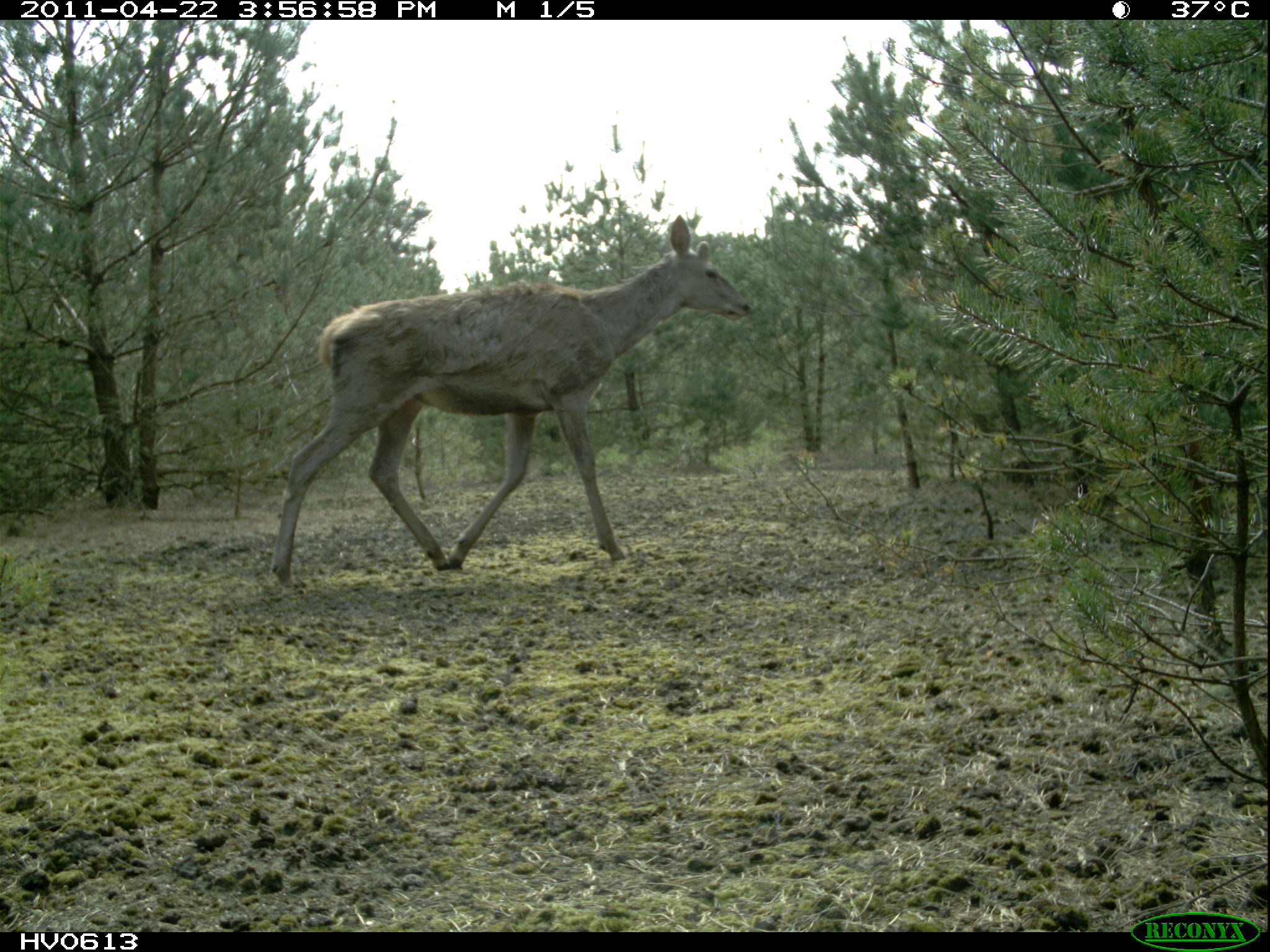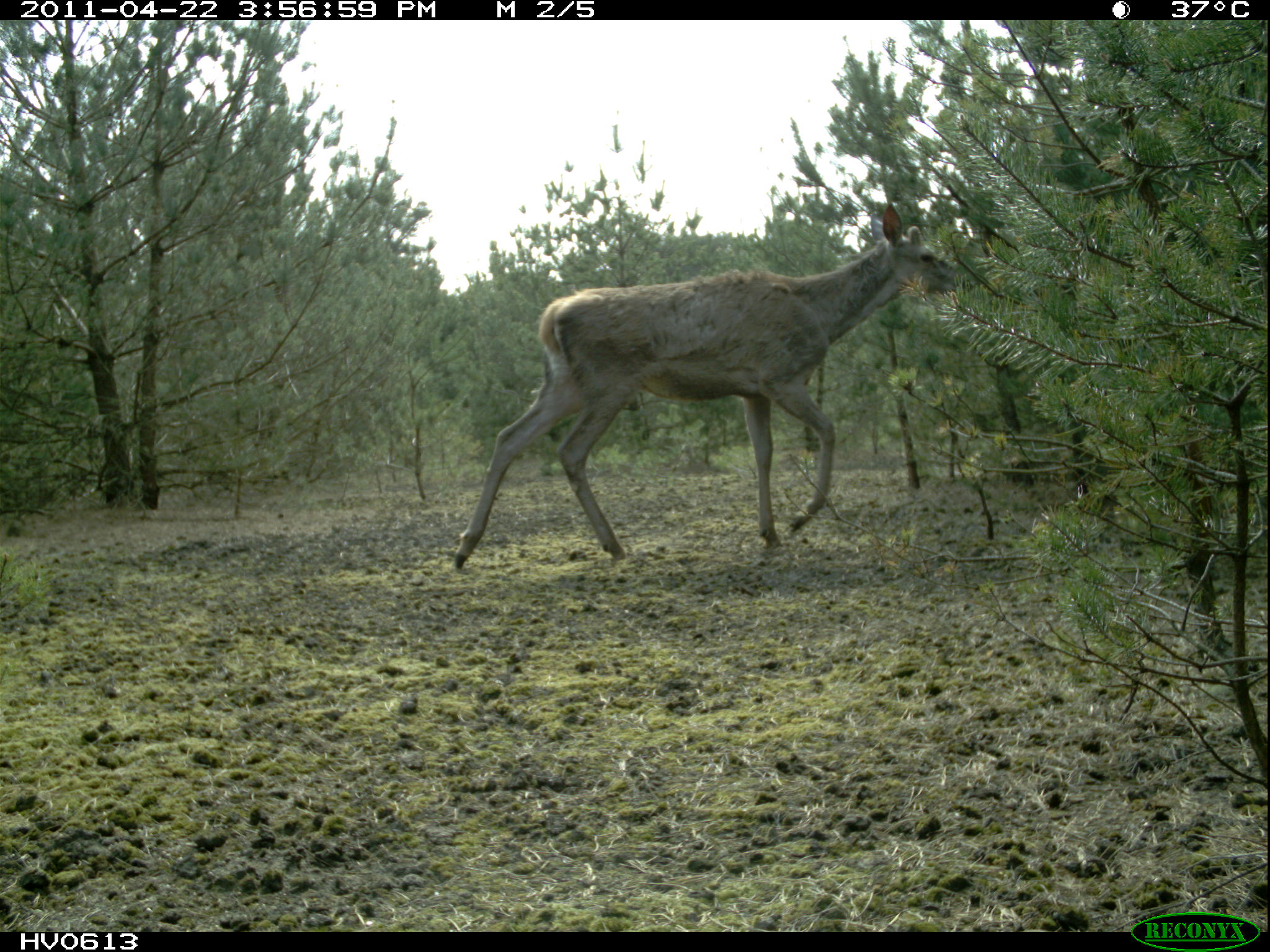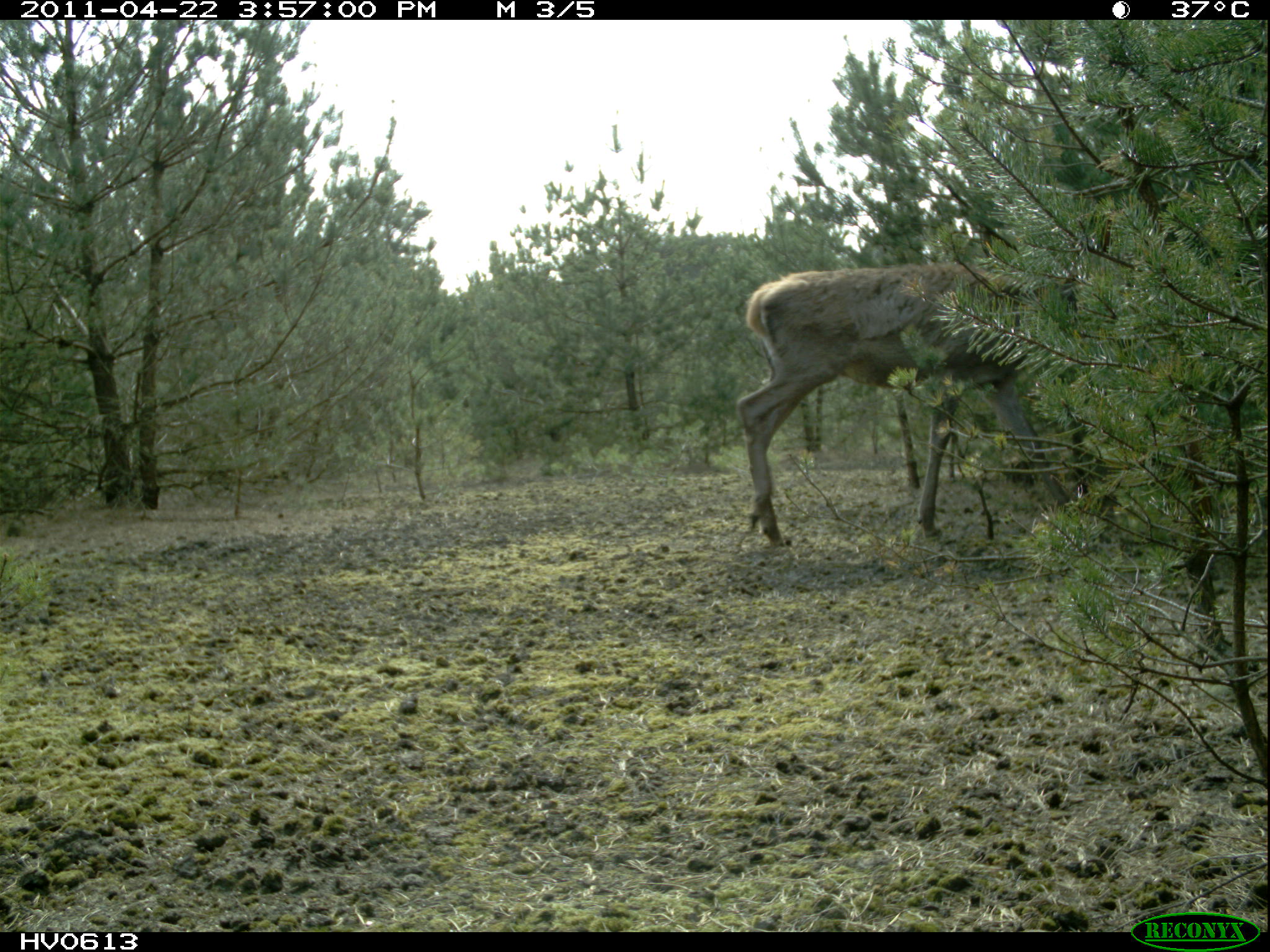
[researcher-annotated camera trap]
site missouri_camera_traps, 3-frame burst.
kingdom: Animalia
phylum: Chordata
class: Mammalia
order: Artiodactyla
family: Cervidae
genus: Cervus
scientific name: Cervus elaphus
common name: red deer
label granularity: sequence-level